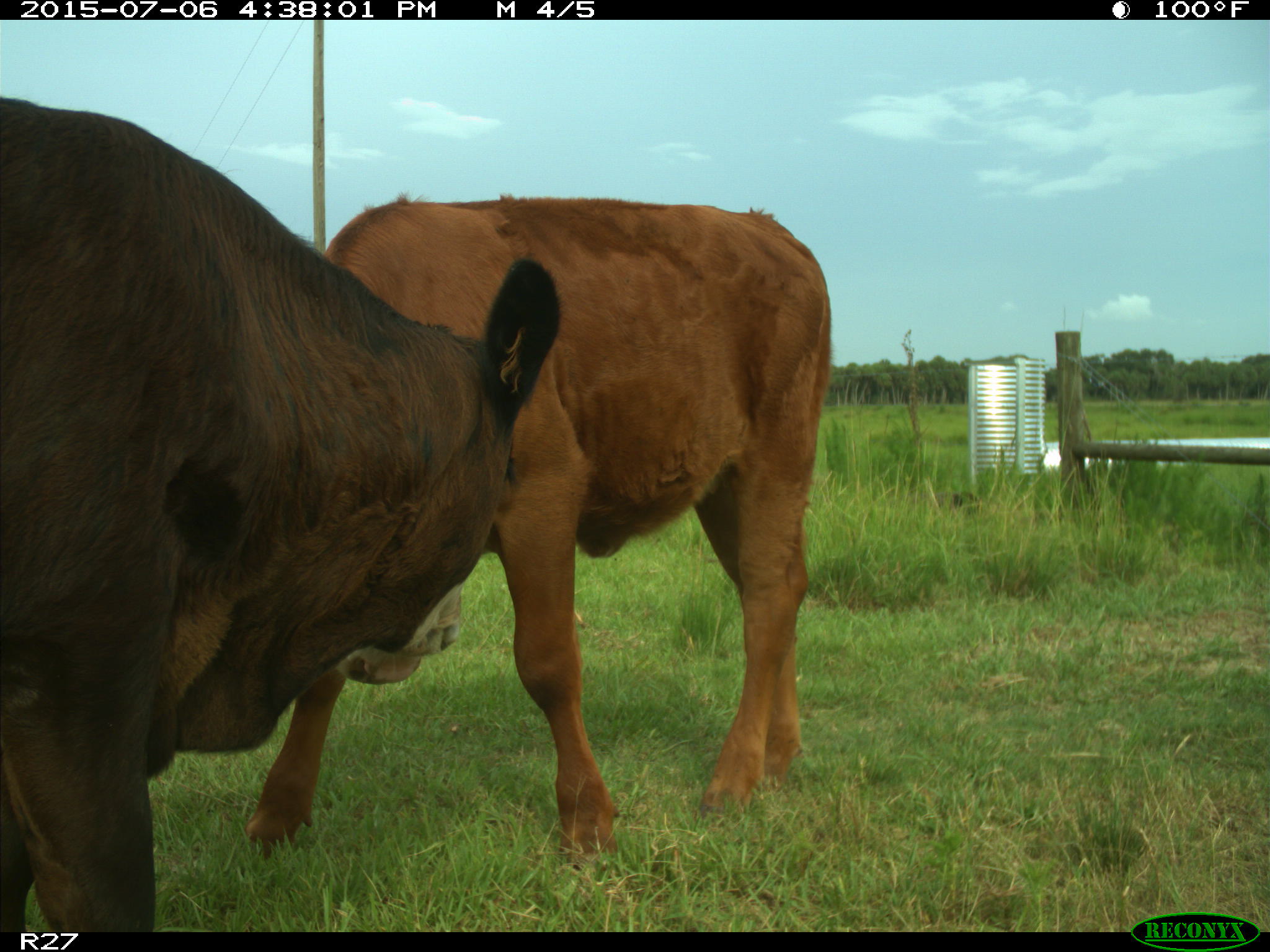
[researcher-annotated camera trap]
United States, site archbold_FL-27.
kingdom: Animalia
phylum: Chordata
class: Mammalia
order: Artiodactyla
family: Bovidae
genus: Bos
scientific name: Bos taurus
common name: domestic cow